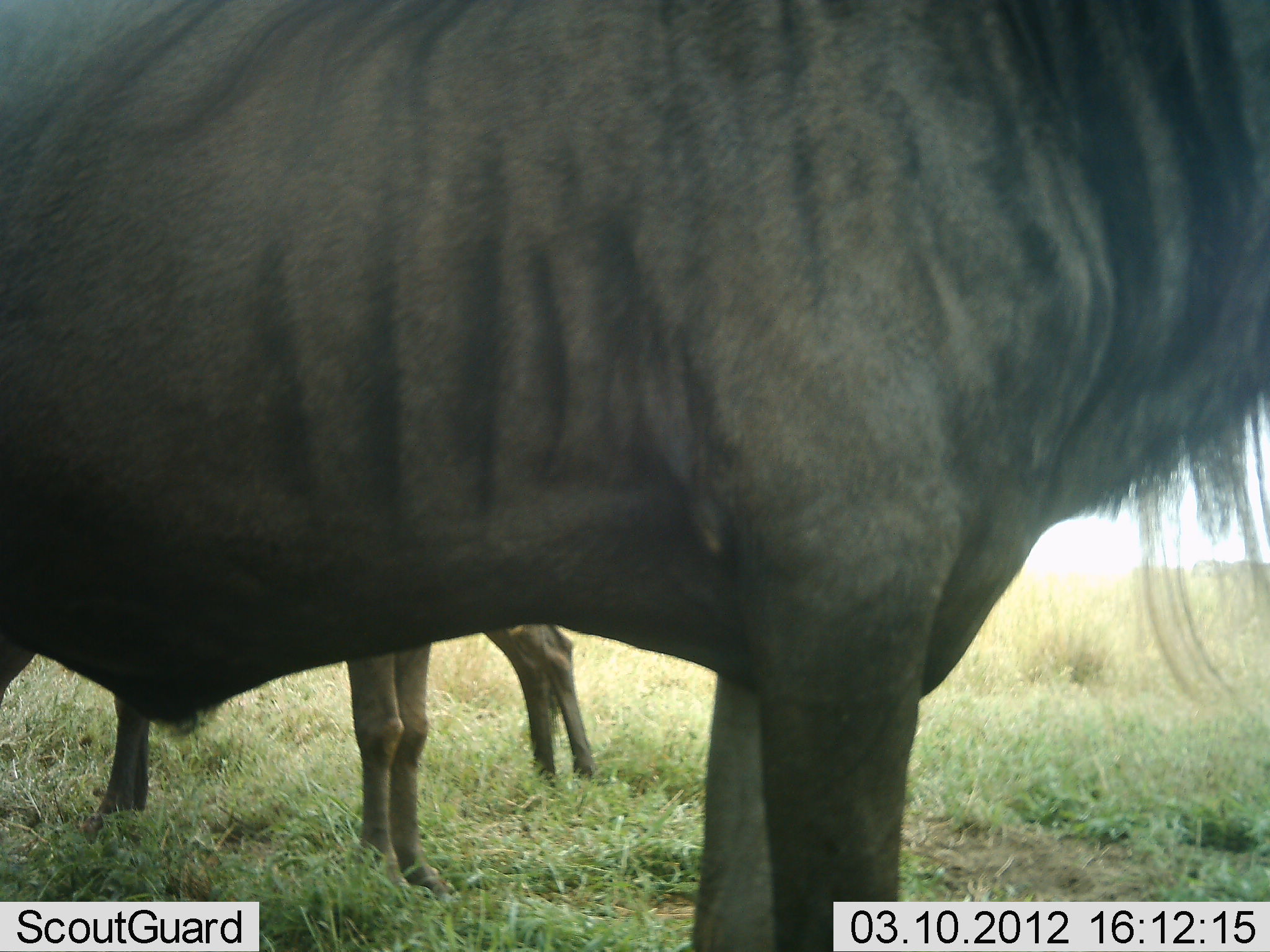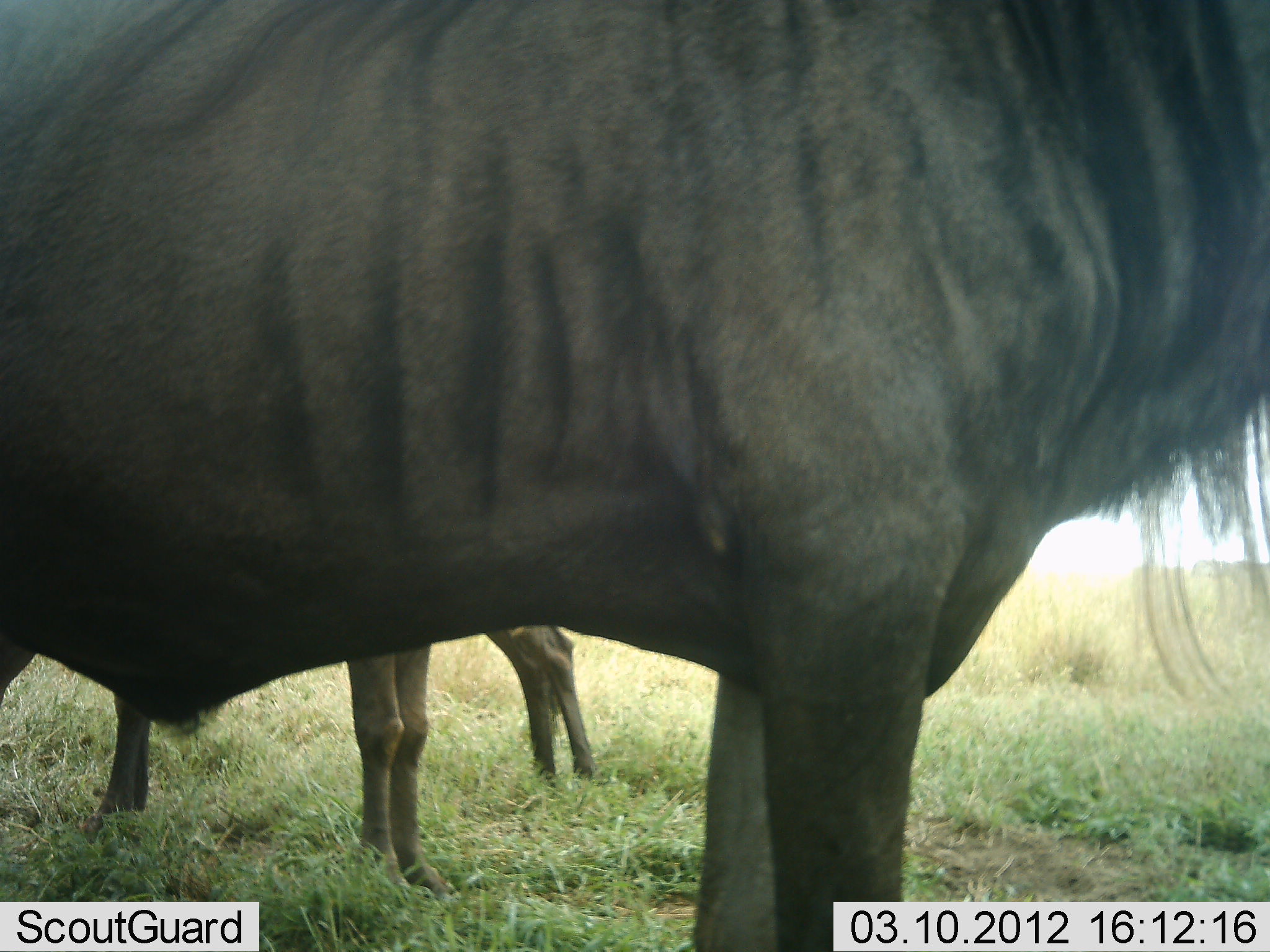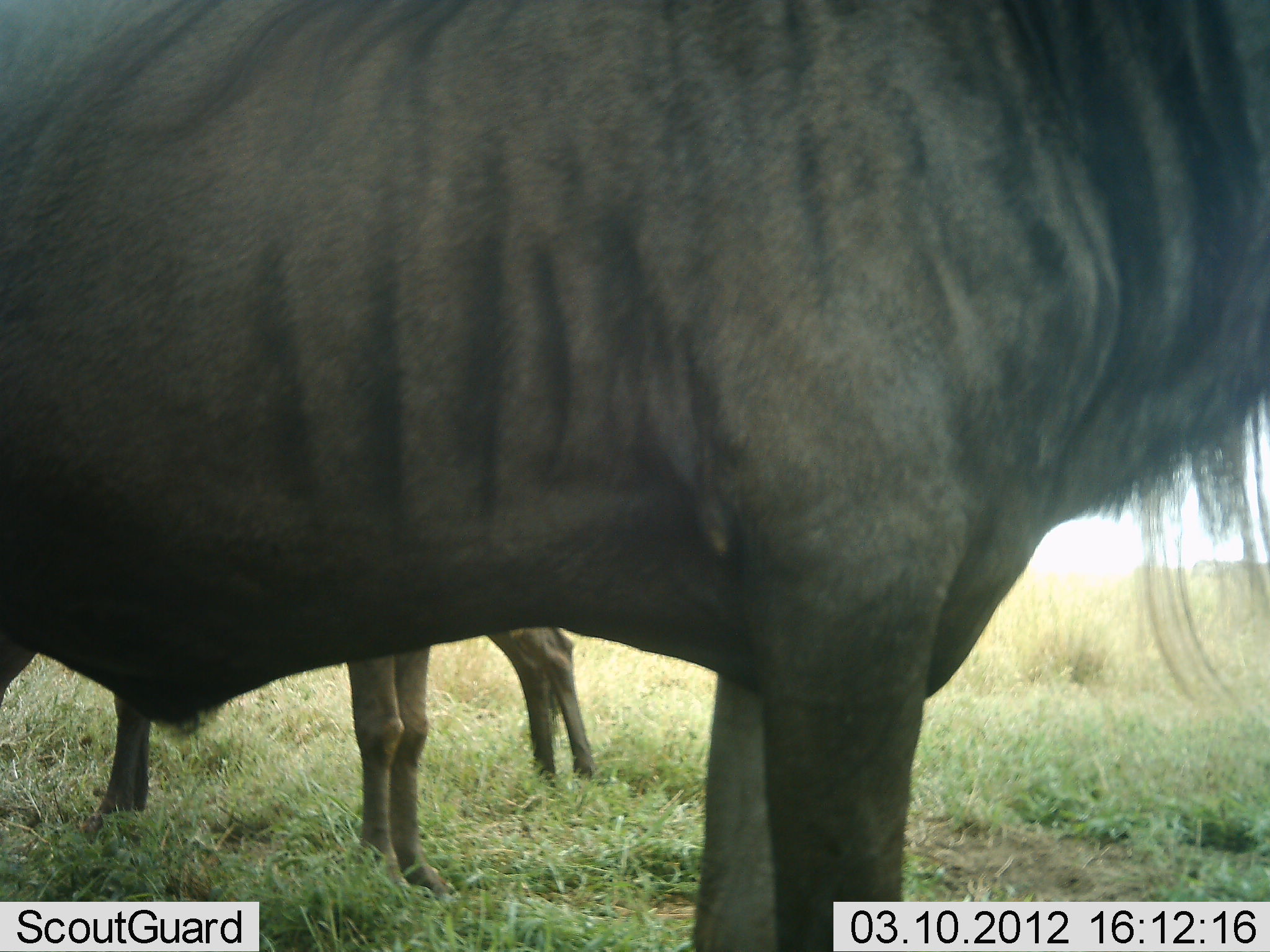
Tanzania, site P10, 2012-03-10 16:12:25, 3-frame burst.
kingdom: Animalia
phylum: Chordata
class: Mammalia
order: Artiodactyla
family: Bovidae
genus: Connochaetes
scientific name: Connochaetes taurinus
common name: blue wildebeest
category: wildebeest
Wildebeest (blue wildebeest) (Connochaetes taurinus), count 3. Behavior (volunteer vote fractions): standing 100%, resting 0%, moving 0%, interacting 0%. Young present (vote fraction): 9%. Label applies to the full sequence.